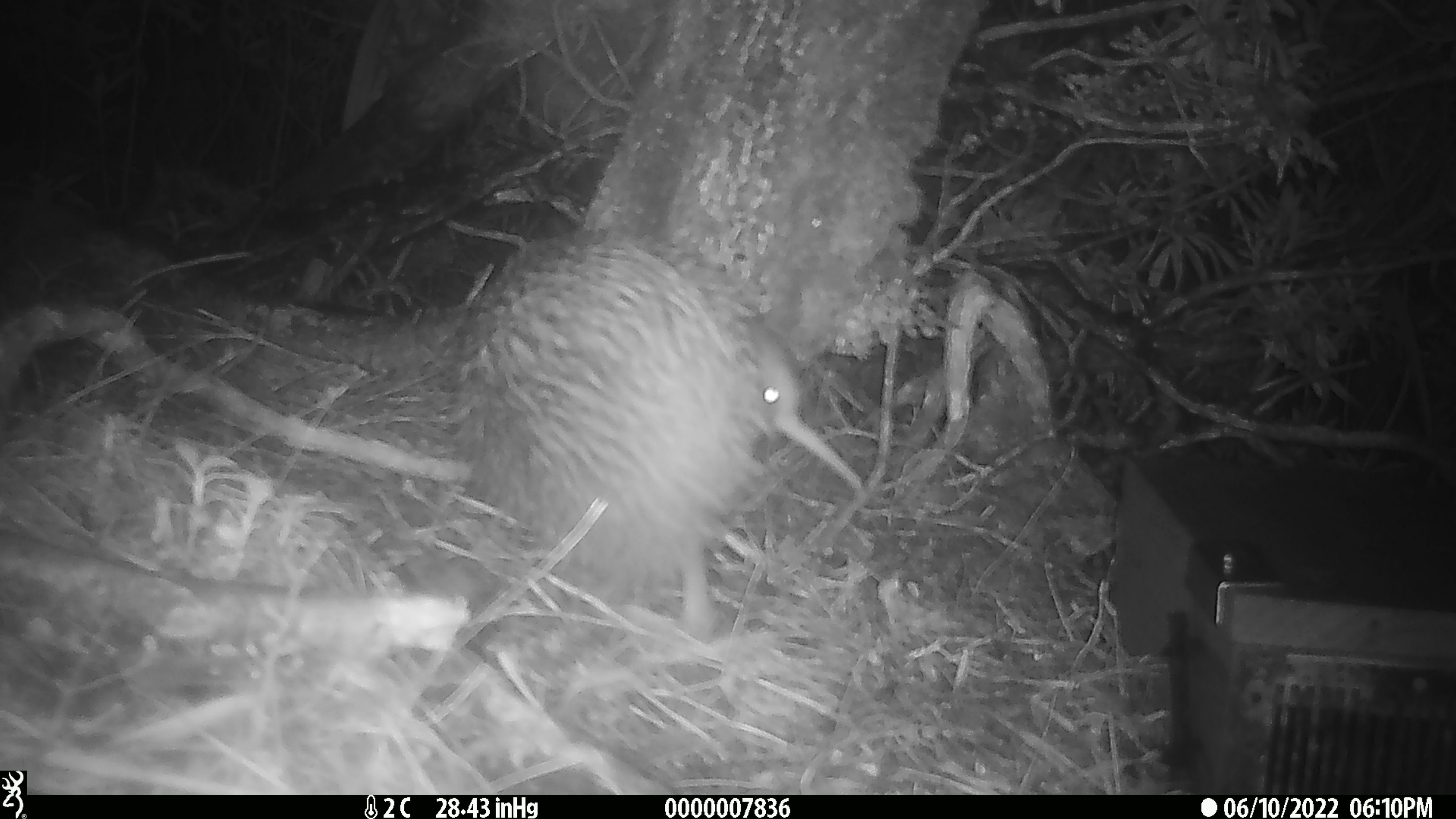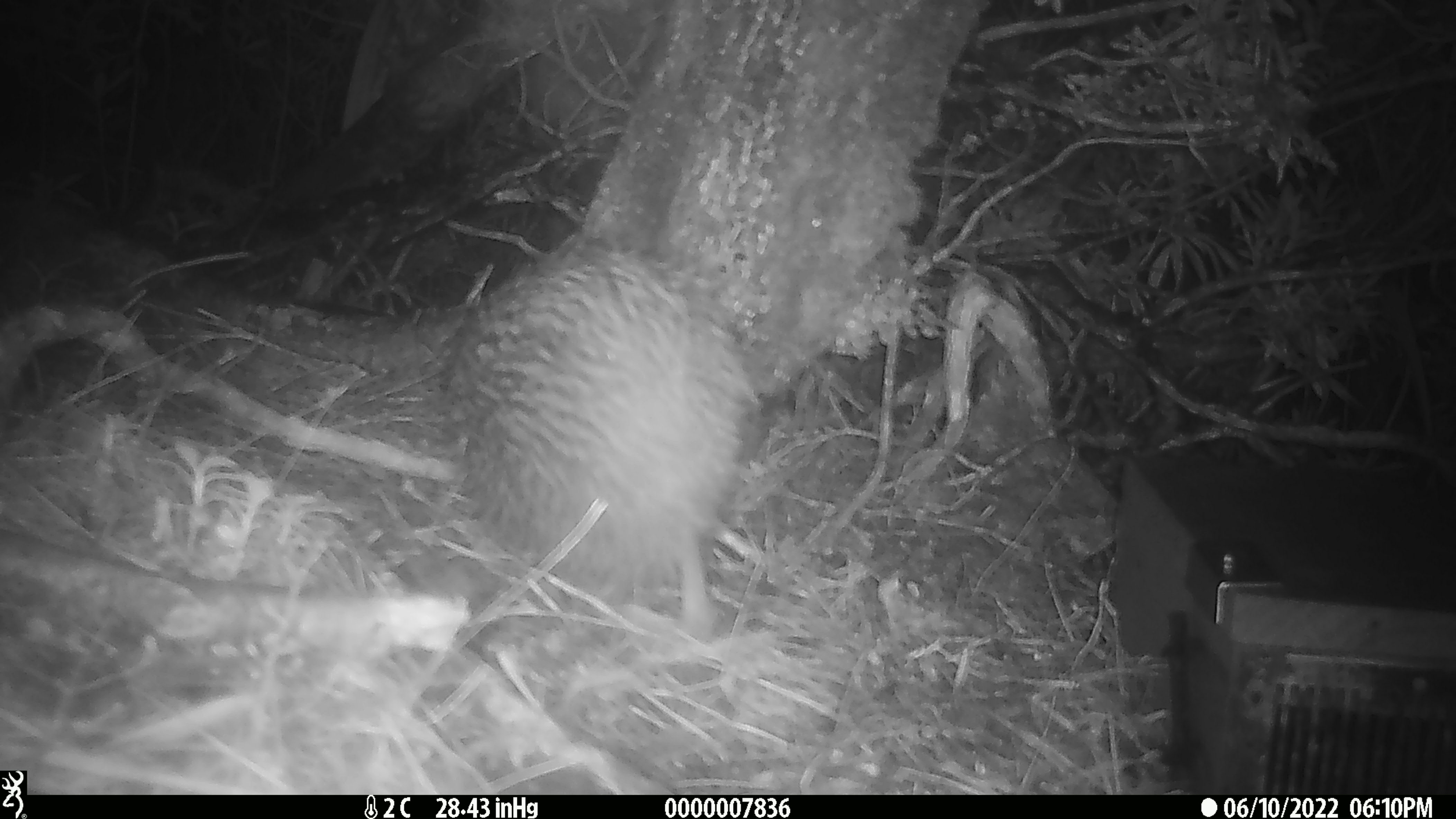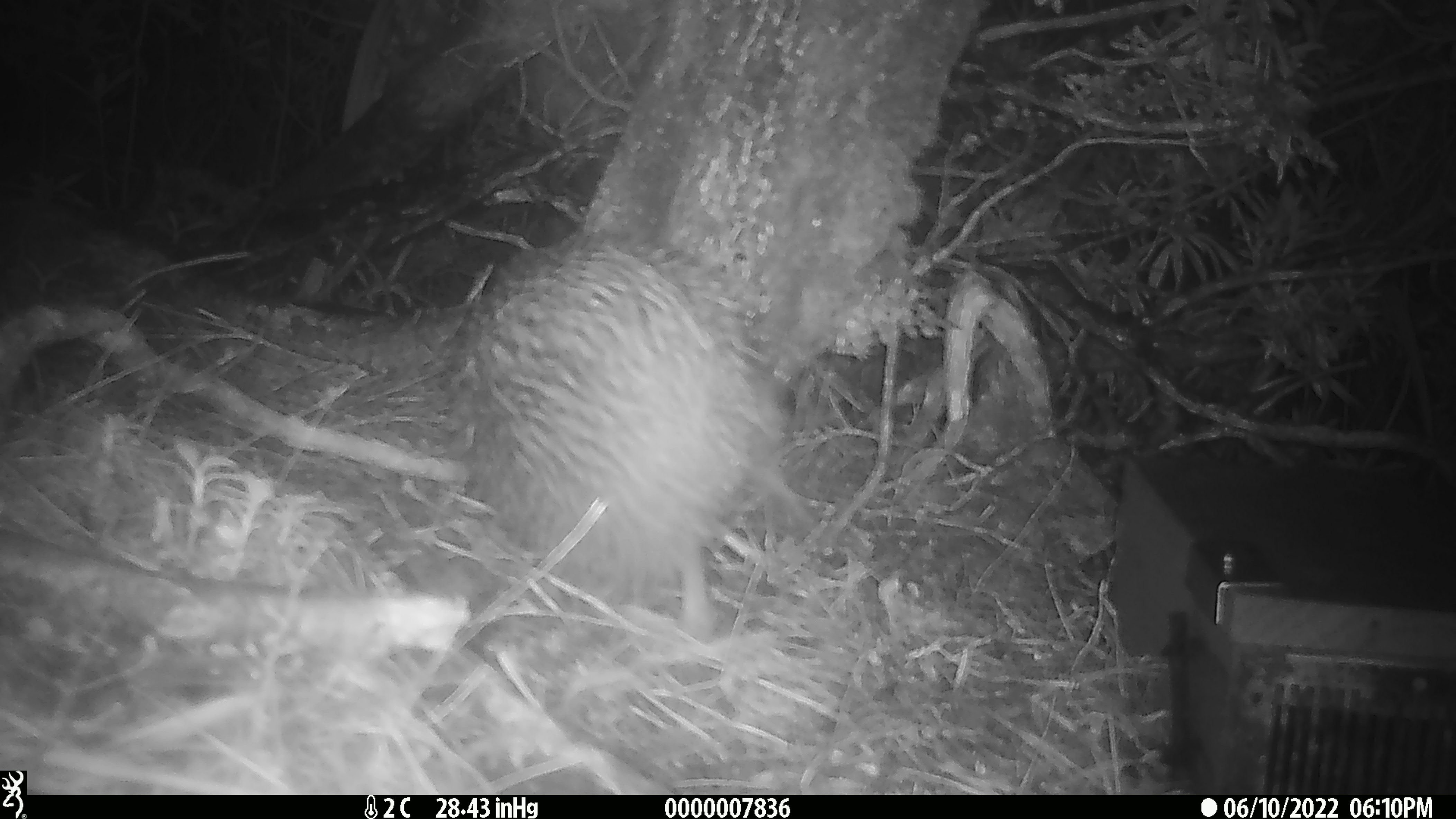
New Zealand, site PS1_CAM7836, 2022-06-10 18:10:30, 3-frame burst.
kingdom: Animalia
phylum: Chordata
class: Aves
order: Apterygiformes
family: Apterygidae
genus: Apteryx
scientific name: Apteryx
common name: kiwi